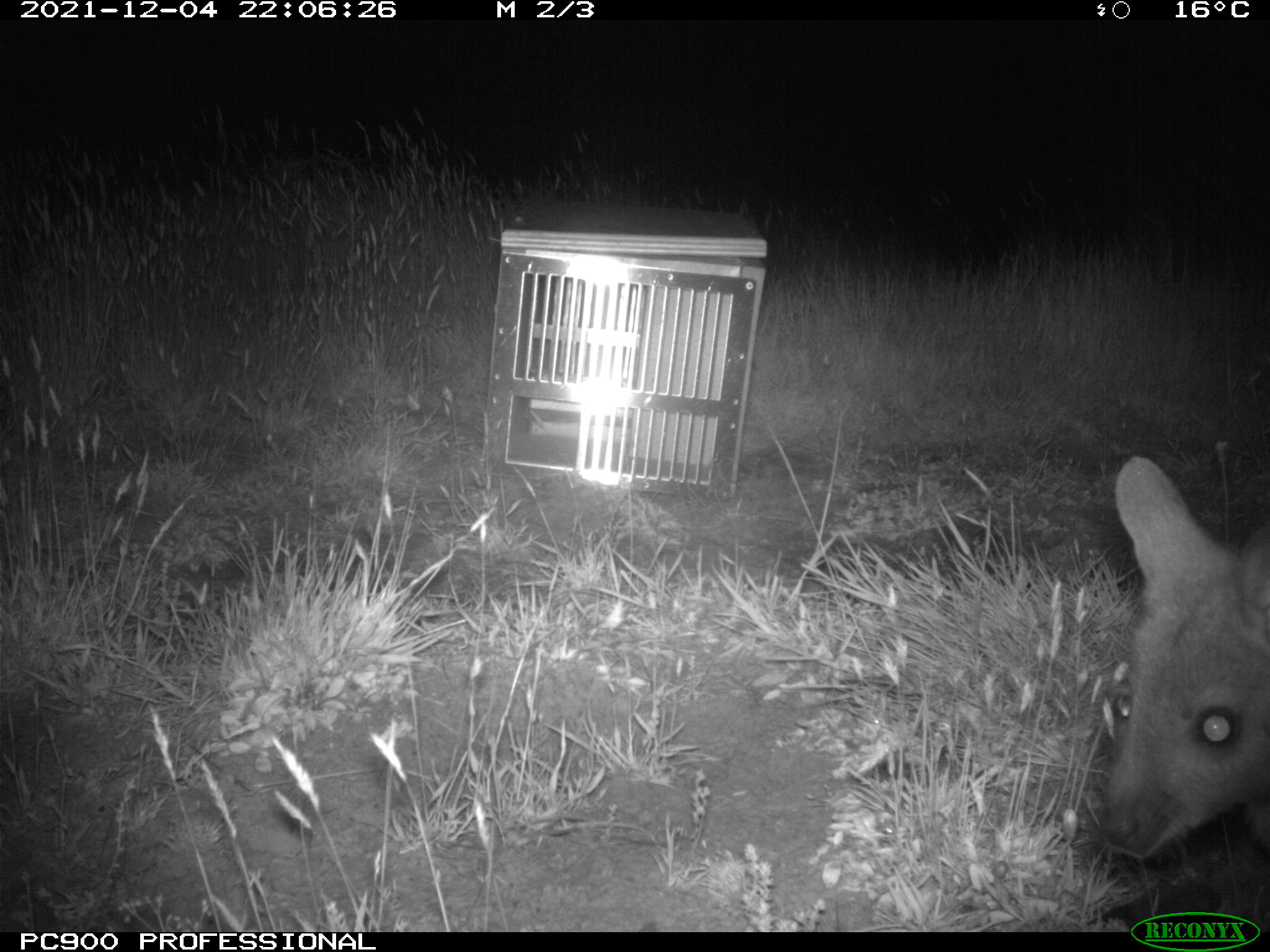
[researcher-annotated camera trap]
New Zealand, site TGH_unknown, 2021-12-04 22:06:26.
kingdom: Animalia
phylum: Chordata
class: Mammalia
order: Diprotodontia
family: Macropodidae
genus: Notamacropus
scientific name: Notamacropus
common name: wallaby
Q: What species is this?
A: Wallaby (Notamacropus).